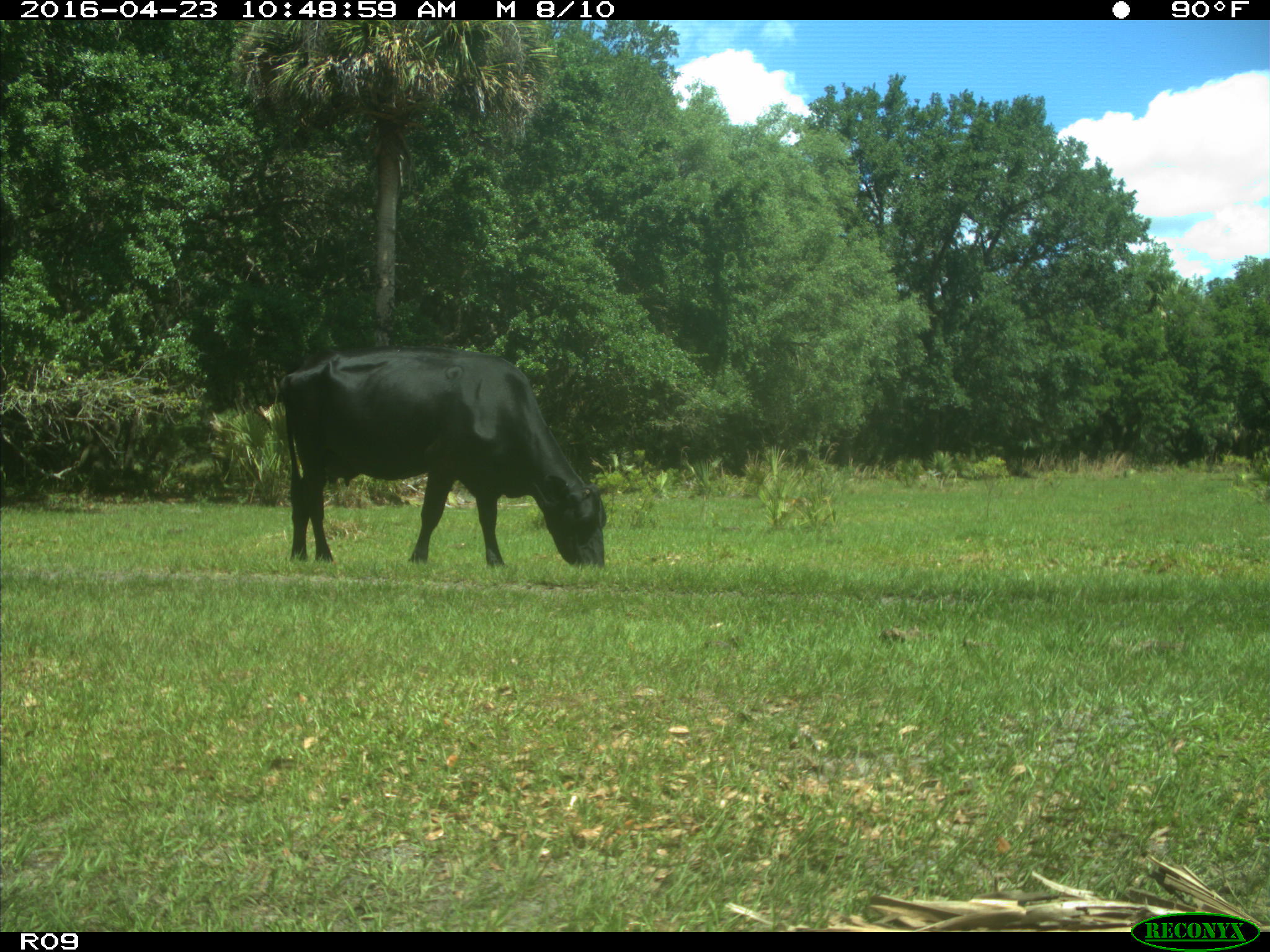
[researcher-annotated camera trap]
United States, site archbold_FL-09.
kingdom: Animalia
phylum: Chordata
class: Mammalia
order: Artiodactyla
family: Bovidae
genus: Bos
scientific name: Bos taurus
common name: domestic cow